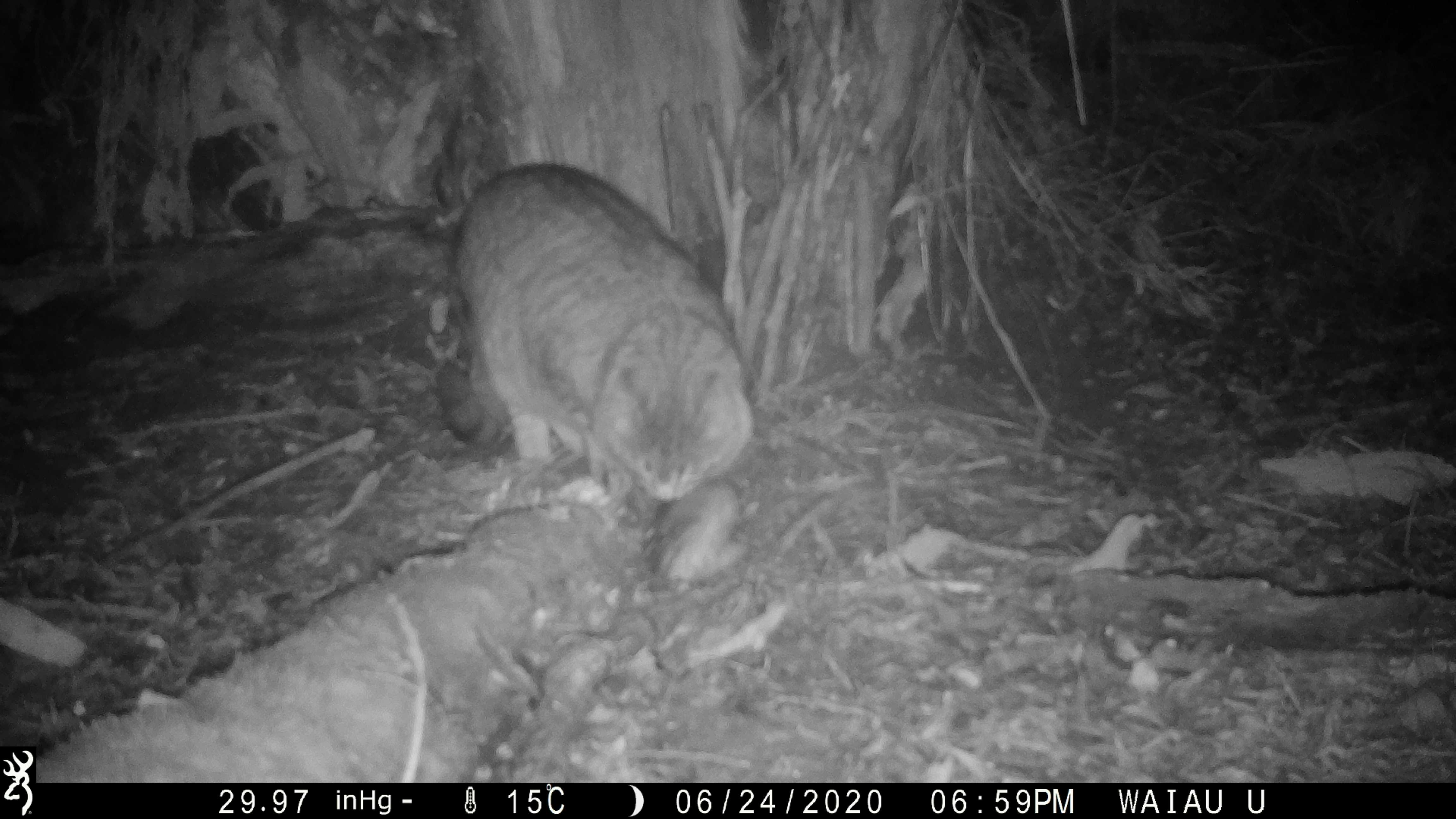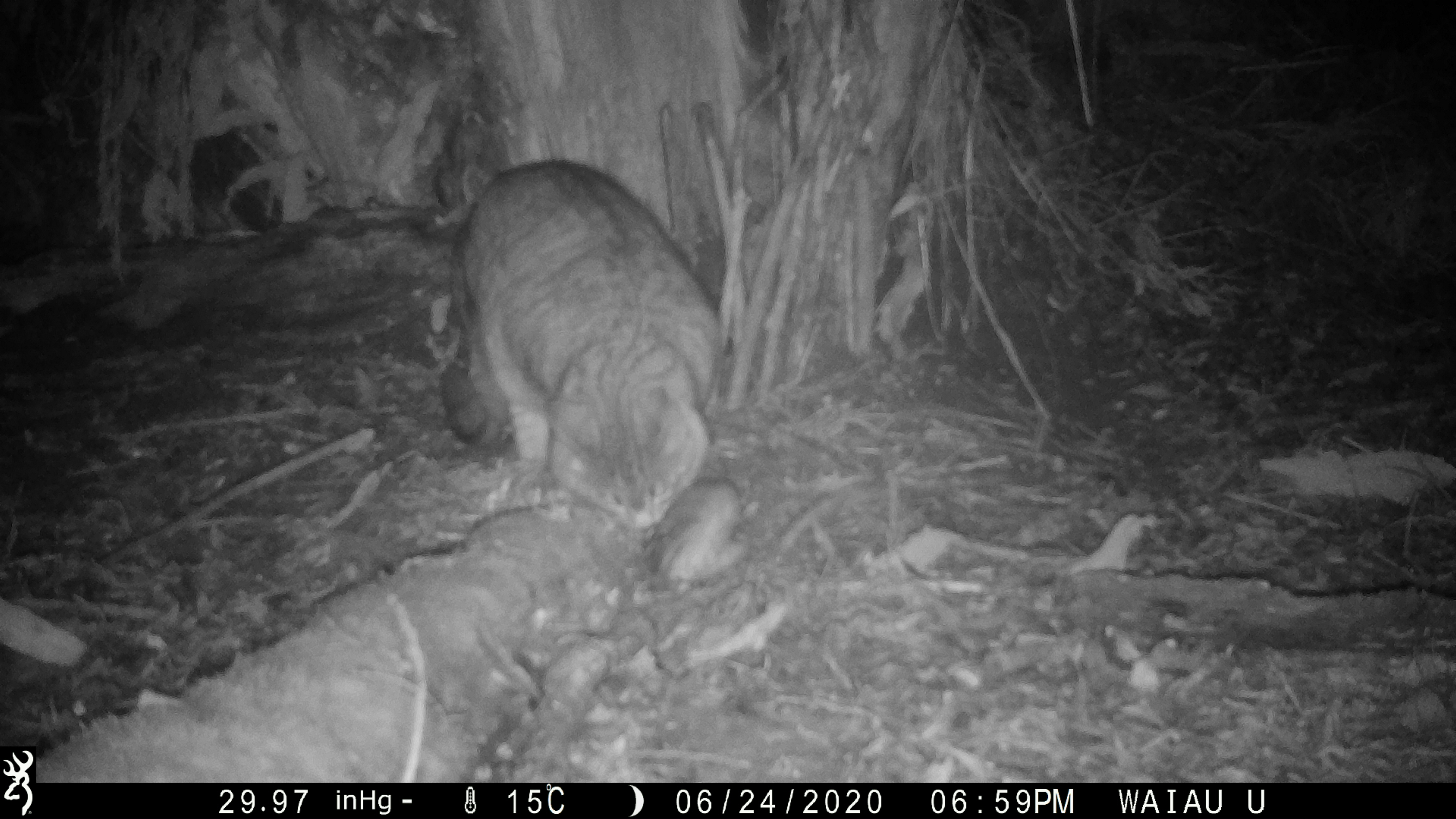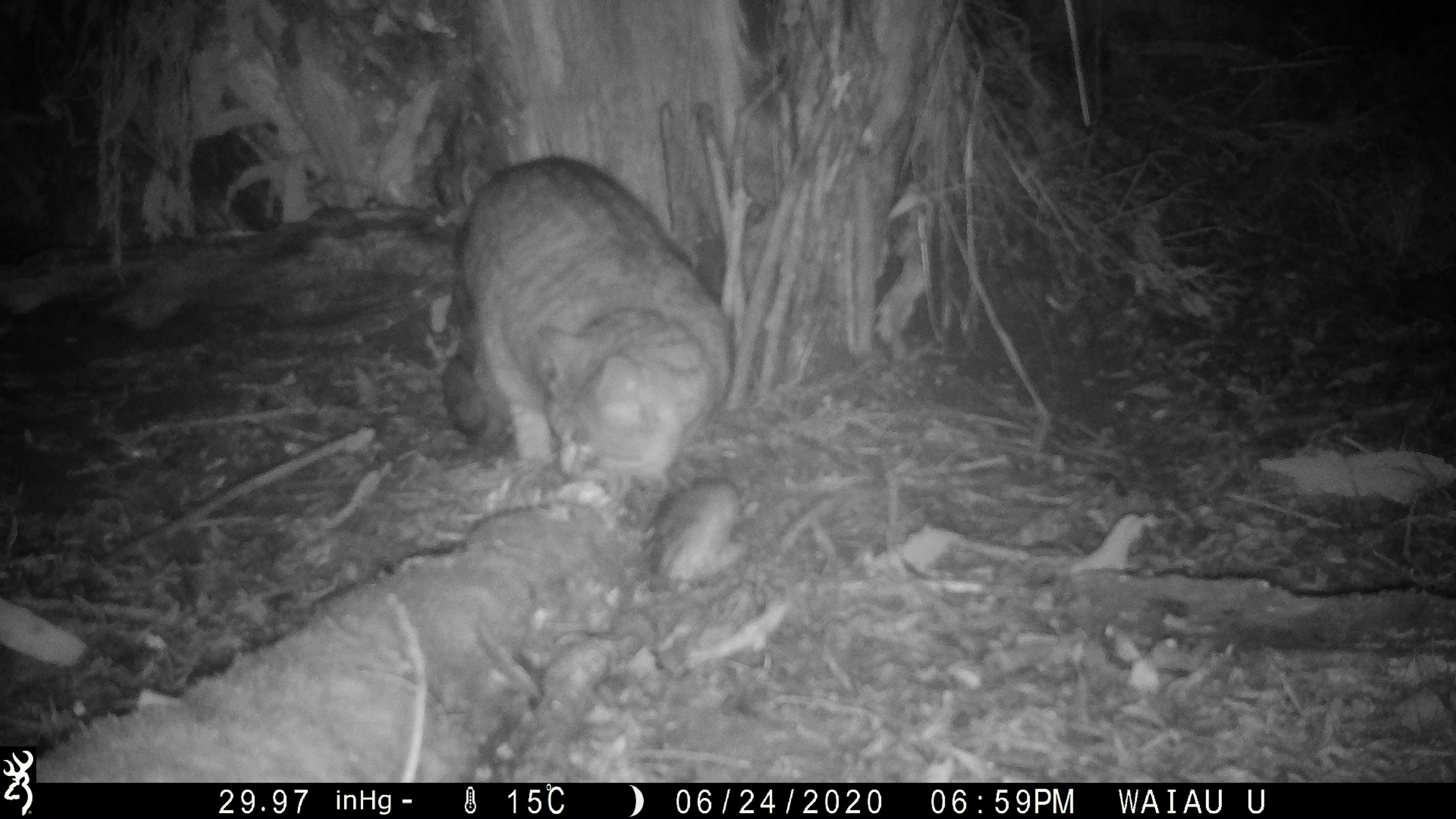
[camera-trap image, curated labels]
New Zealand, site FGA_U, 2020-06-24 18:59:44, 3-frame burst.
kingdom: Animalia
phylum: Chordata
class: Mammalia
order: Carnivora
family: Felidae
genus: Felis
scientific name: Felis catus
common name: domestic cat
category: cat